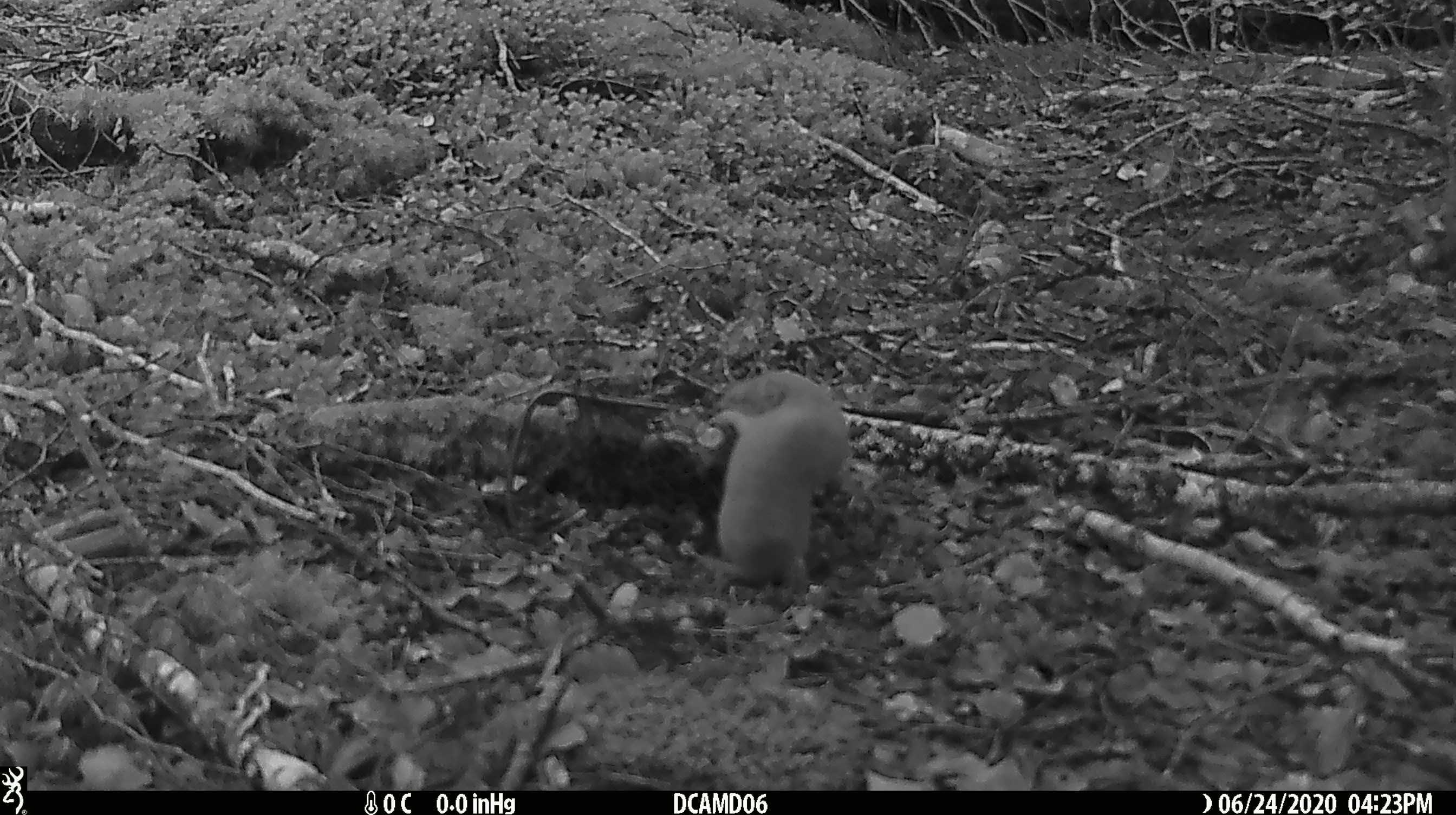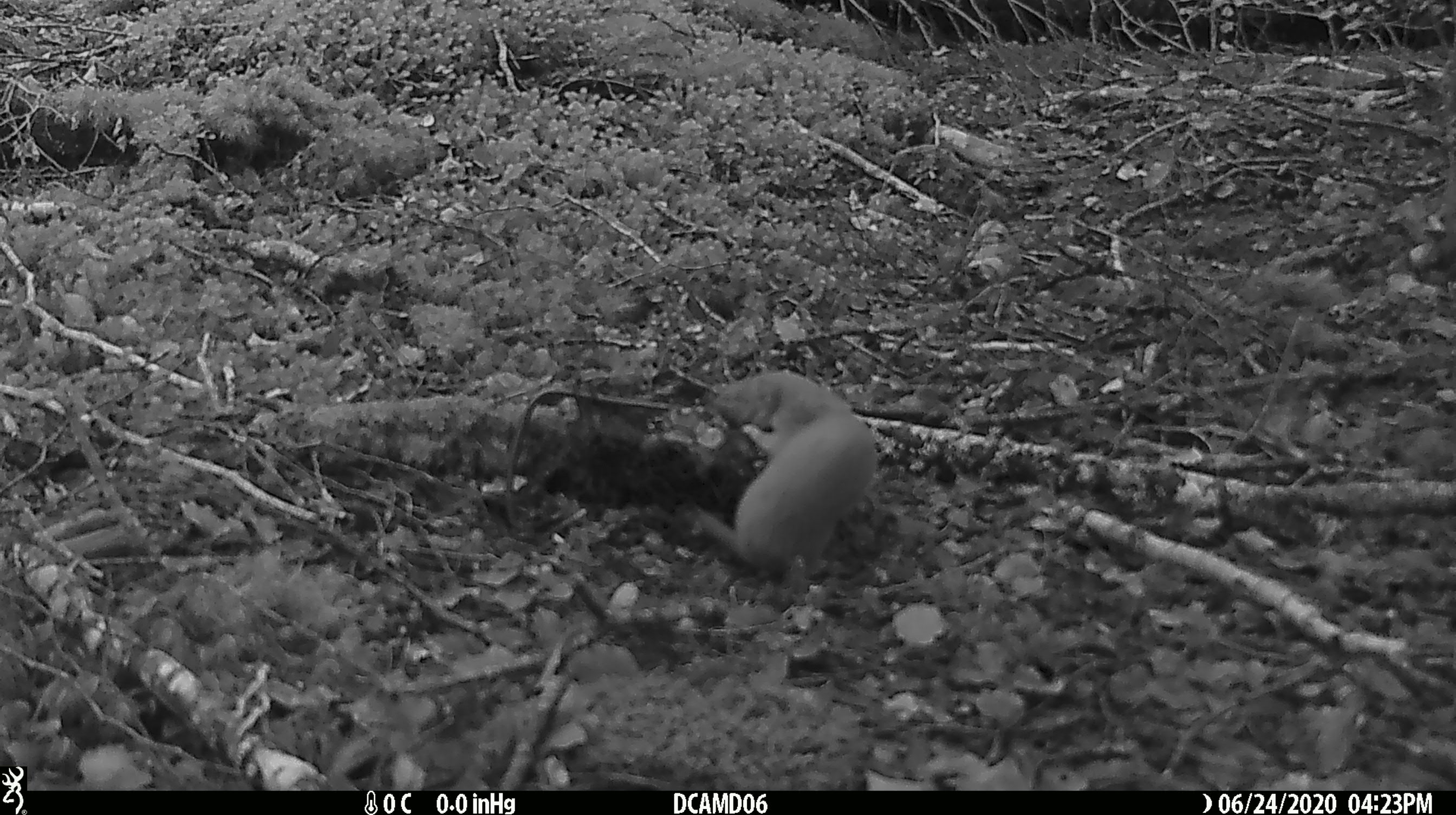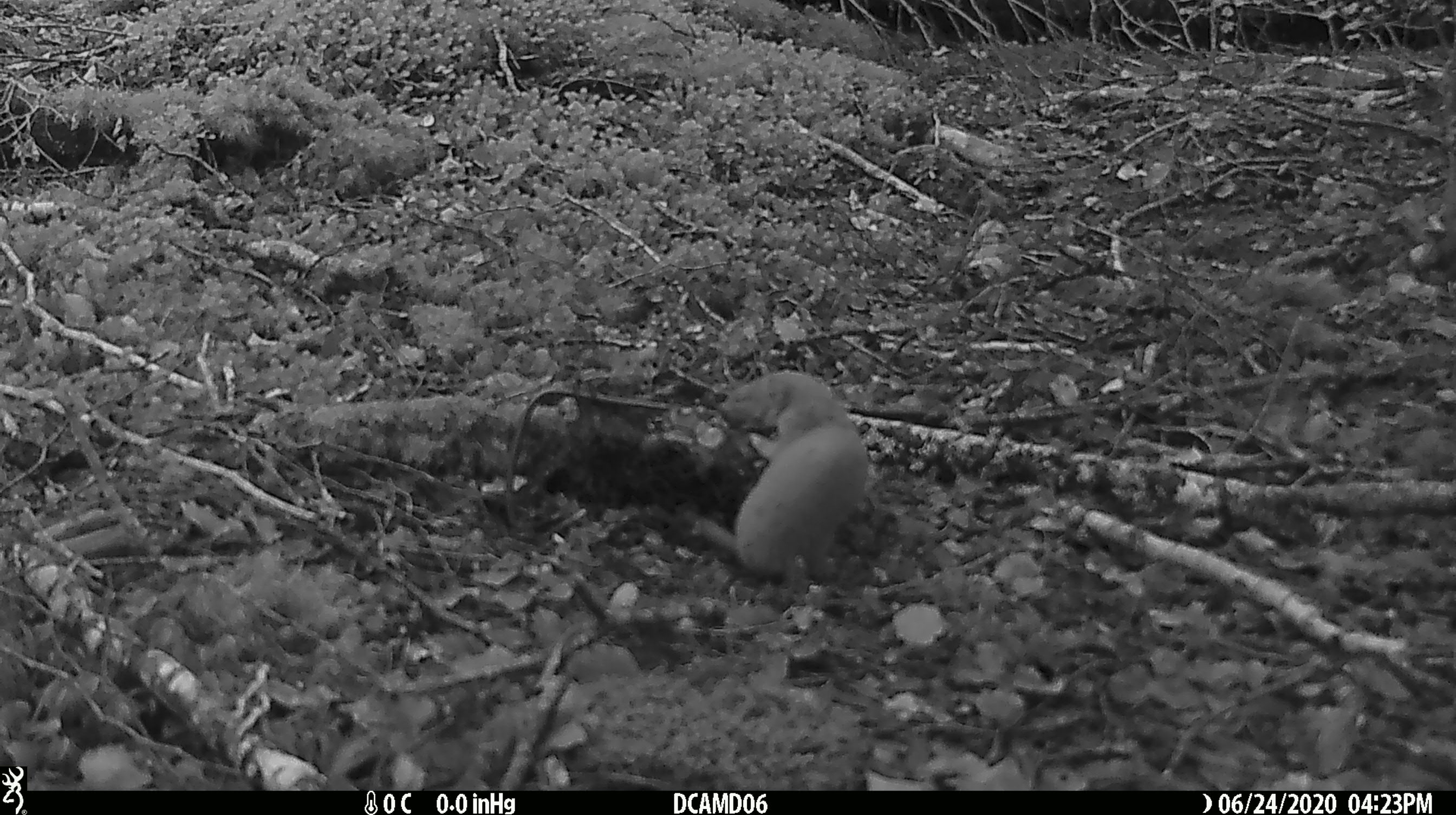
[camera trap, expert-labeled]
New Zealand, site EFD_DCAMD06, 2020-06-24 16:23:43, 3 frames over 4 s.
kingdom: Animalia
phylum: Chordata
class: Mammalia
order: Carnivora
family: Mustelidae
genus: Mustela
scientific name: Mustela nivalis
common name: least weasel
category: weasel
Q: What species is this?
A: Weasel (least weasel) (Mustela nivalis).